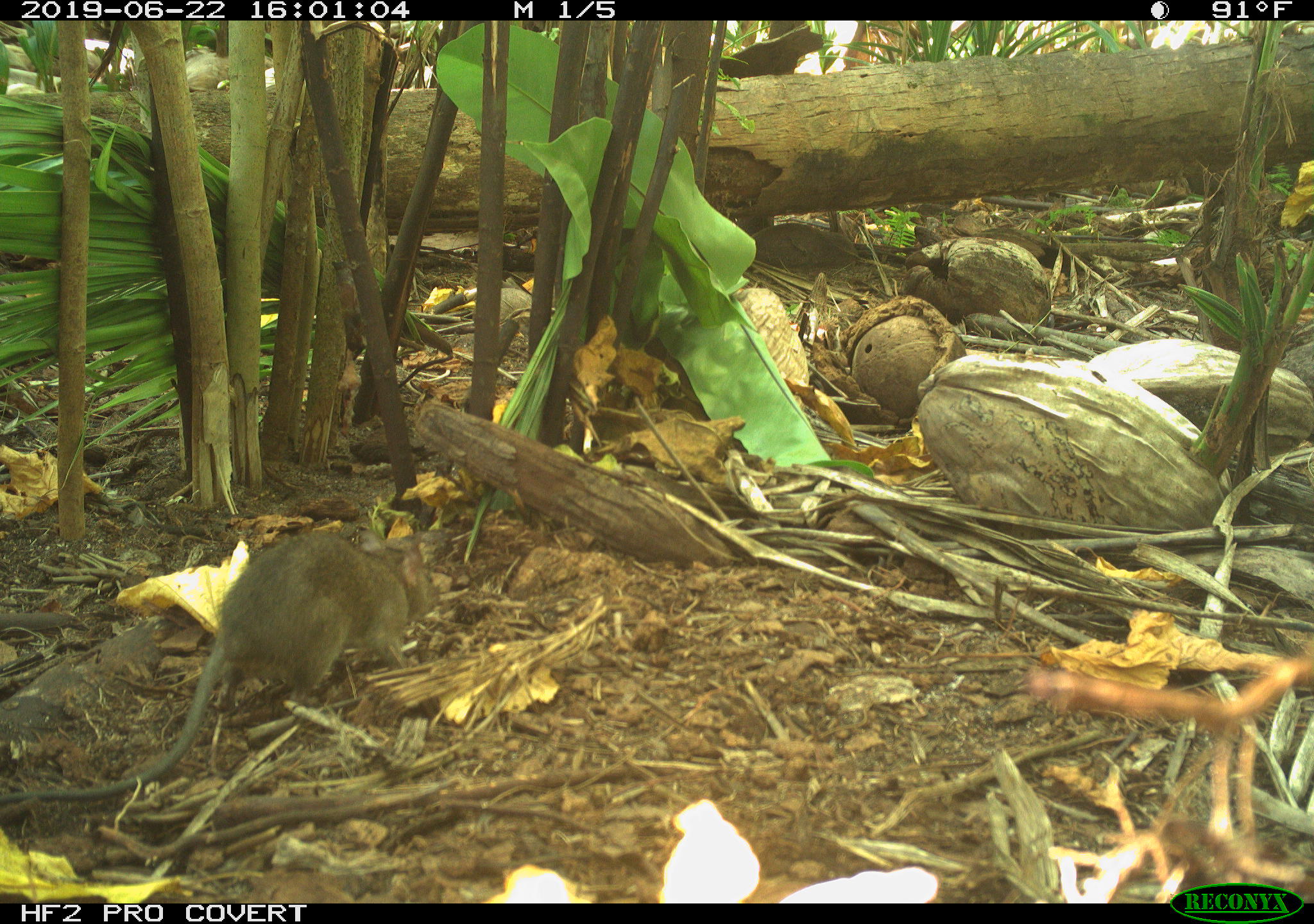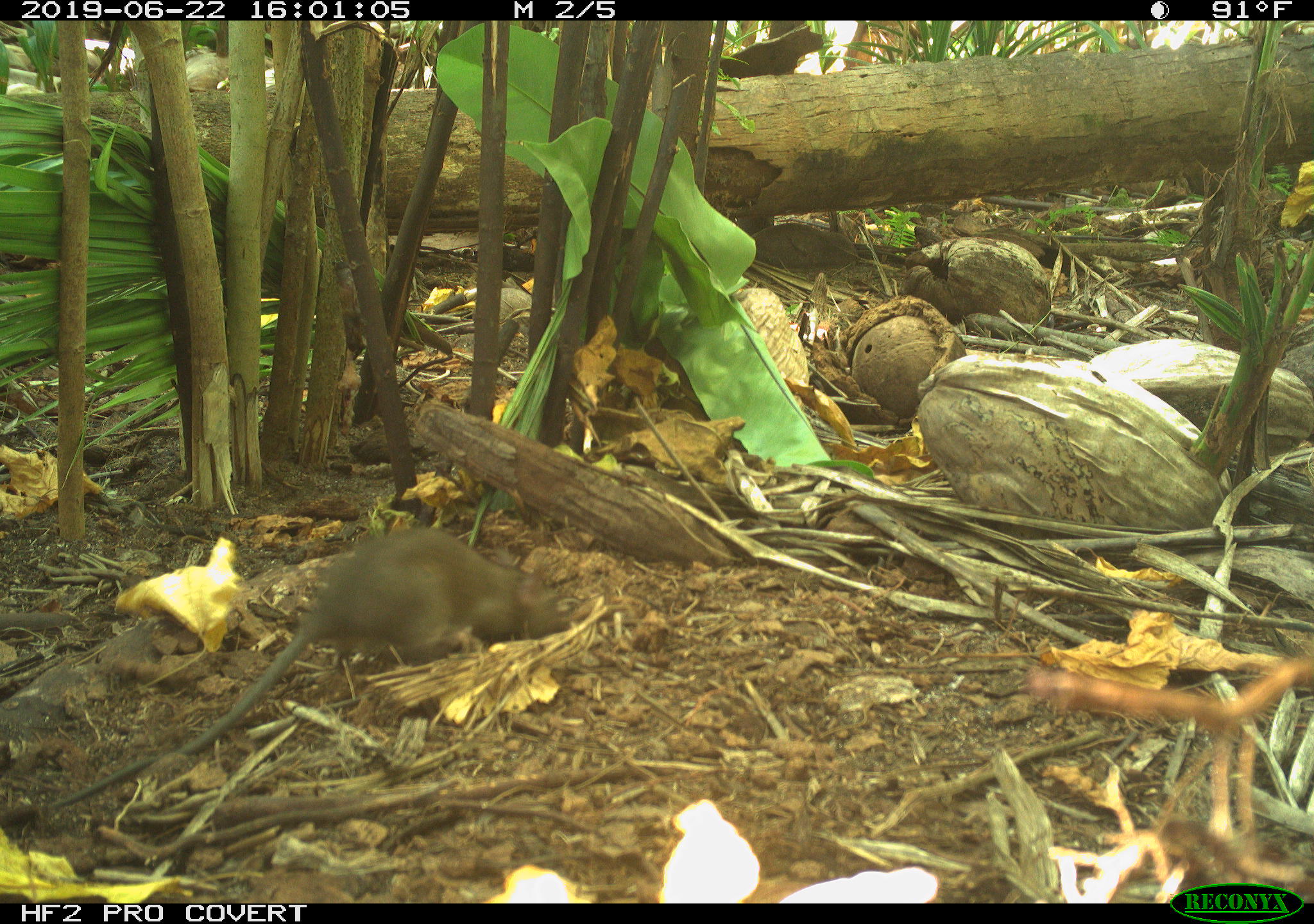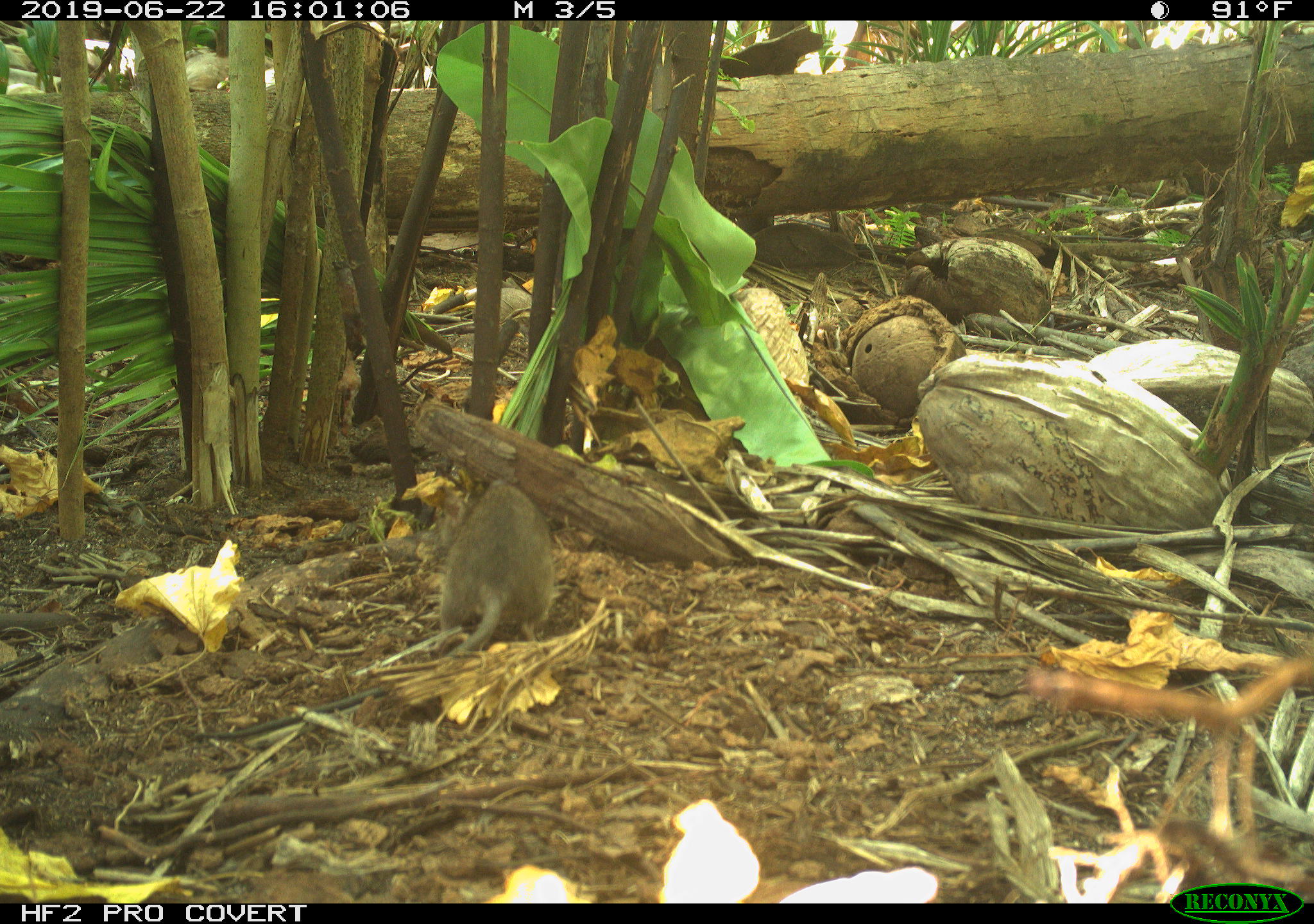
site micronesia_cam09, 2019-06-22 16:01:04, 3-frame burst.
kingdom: Animalia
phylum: Chordata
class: Mammalia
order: Rodentia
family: Muridae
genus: Rattus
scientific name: Rattus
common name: rat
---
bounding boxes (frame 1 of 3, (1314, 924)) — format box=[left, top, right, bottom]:
rat: box=[0, 524, 439, 818]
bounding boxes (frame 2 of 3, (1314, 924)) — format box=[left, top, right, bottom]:
rat: box=[37, 527, 570, 817]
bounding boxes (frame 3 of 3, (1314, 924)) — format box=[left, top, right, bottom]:
rat: box=[436, 477, 555, 656]